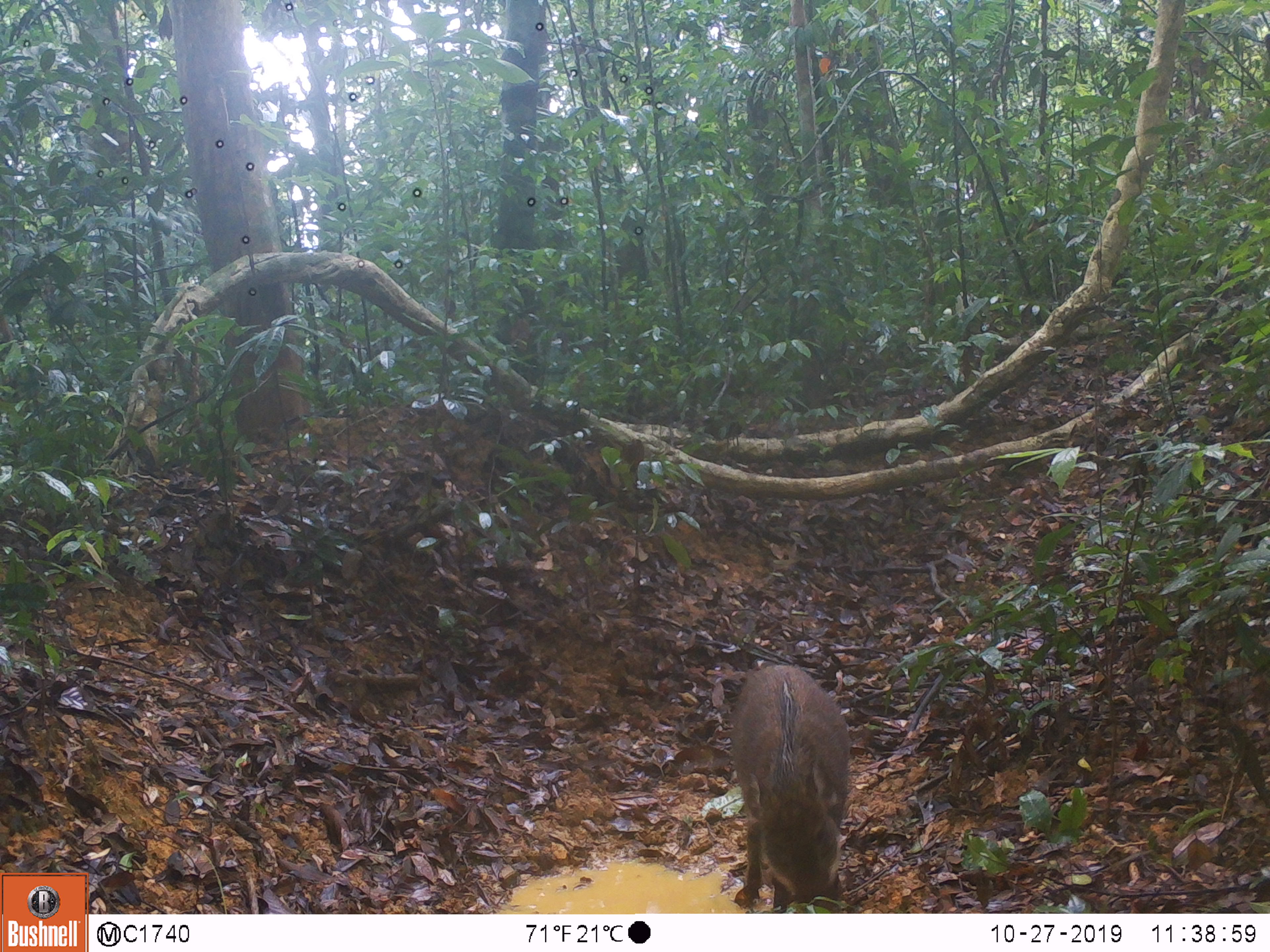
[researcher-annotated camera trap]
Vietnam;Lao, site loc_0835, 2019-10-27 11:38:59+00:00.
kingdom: Animalia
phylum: Chordata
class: Mammalia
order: Artiodactyla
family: Suidae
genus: Sus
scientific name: Sus scrofa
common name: eurasian wild pig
Eurasian wild pig (Sus scrofa). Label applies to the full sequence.